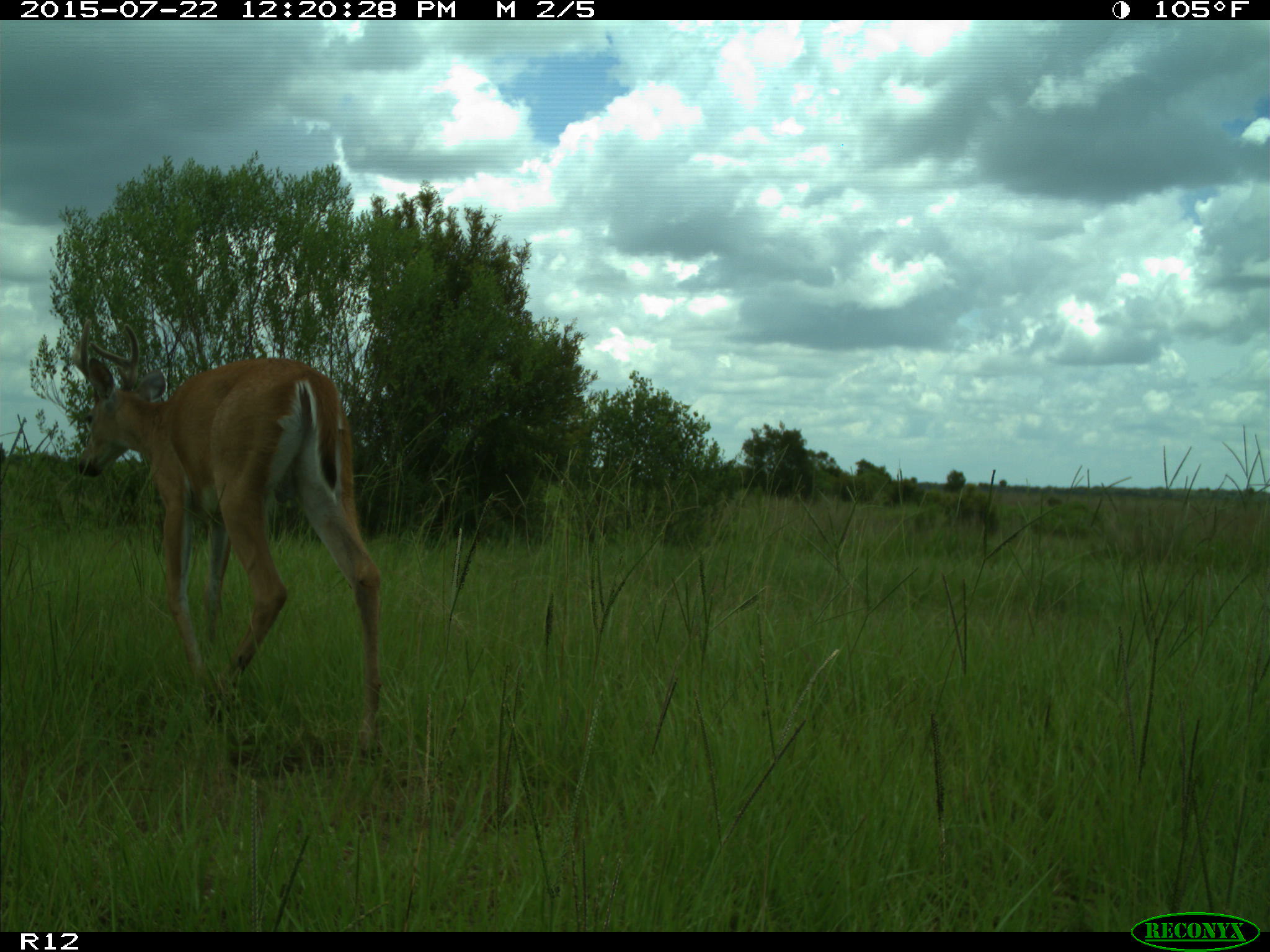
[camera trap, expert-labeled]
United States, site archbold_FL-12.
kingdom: Animalia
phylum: Chordata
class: Mammalia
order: Artiodactyla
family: Cervidae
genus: Odocoileus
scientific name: Odocoileus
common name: deer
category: unidentified deer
Unidentified deer (deer) (Odocoileus).